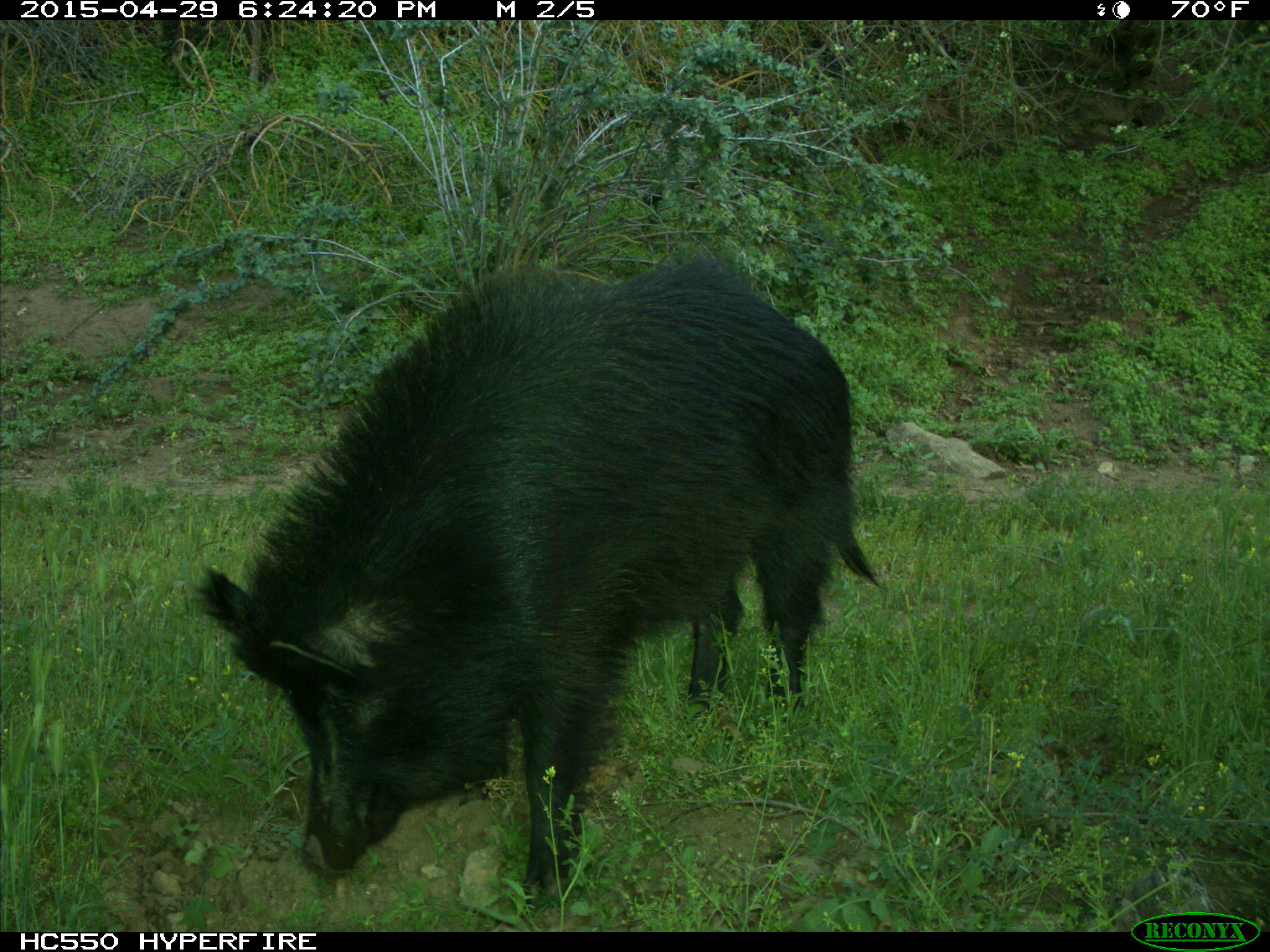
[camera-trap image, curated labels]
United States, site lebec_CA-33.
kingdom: Animalia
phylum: Chordata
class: Mammalia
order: Artiodactyla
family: Suidae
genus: Sus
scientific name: Sus scrofa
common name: wild boar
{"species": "Sus scrofa (wild boar)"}